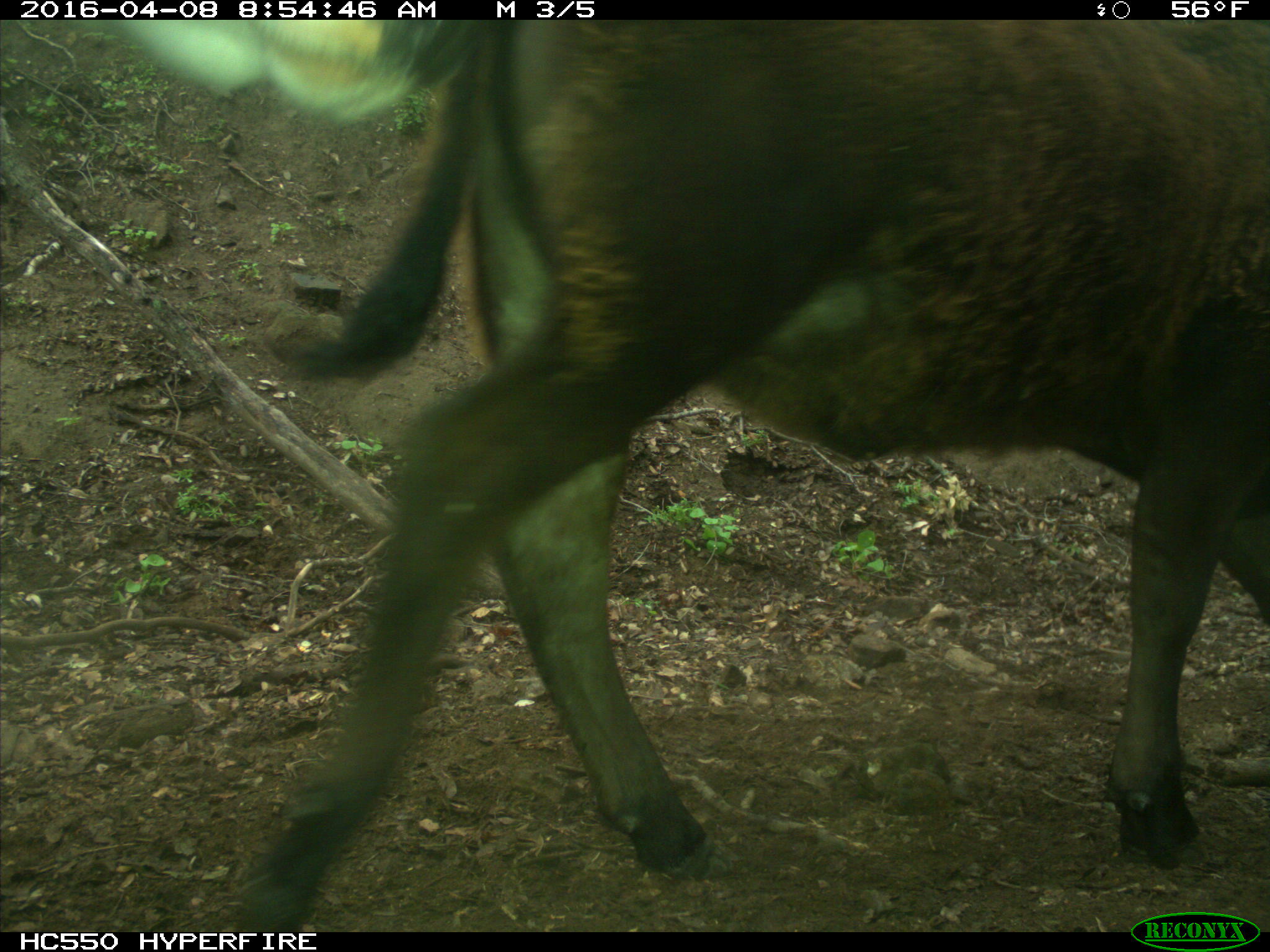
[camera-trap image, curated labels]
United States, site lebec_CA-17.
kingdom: Animalia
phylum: Chordata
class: Mammalia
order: Artiodactyla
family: Bovidae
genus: Bos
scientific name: Bos taurus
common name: domestic cow